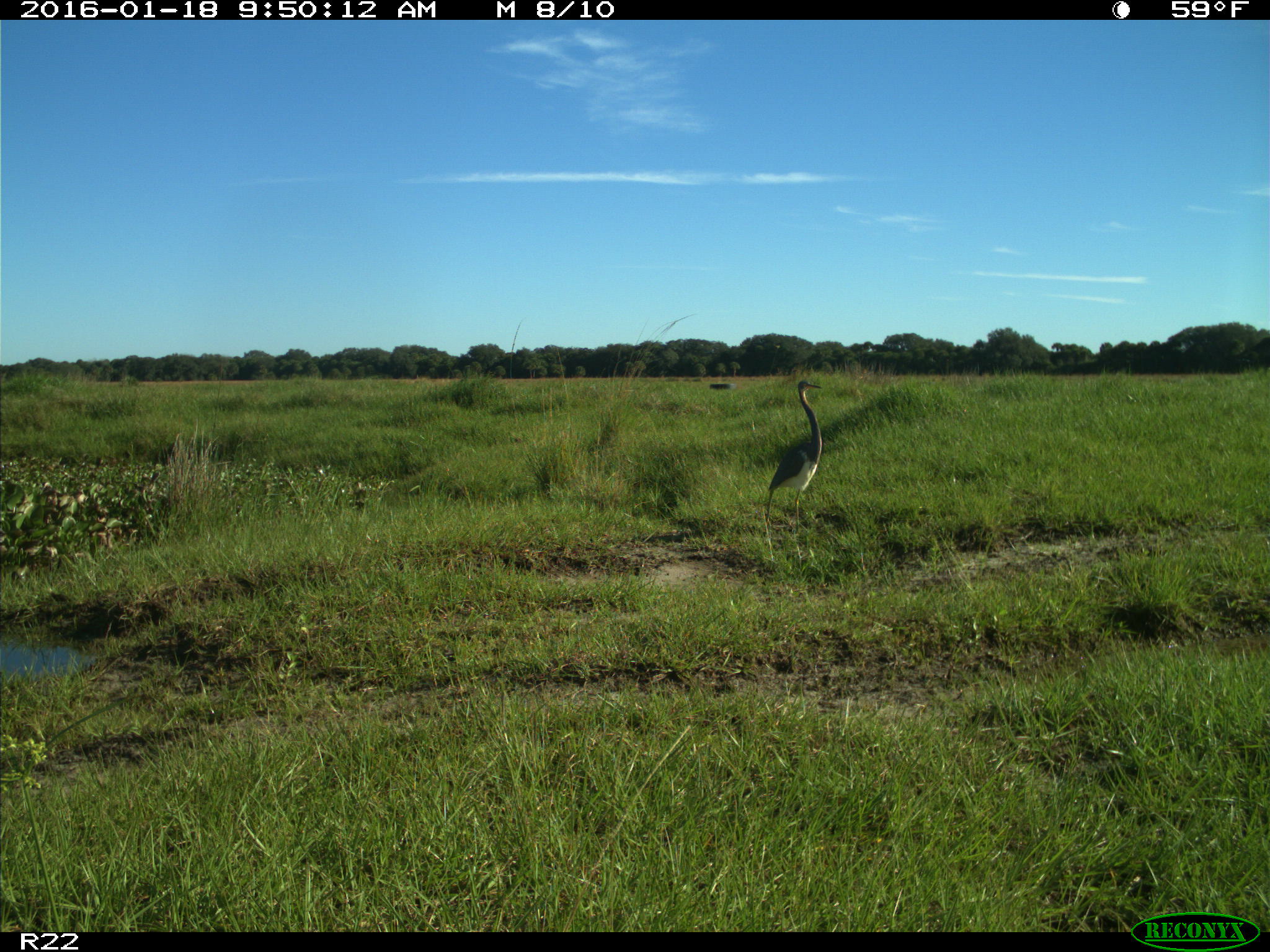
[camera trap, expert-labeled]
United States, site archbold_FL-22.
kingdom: Animalia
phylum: Chordata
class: Aves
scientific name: Aves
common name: birds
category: unidentified bird